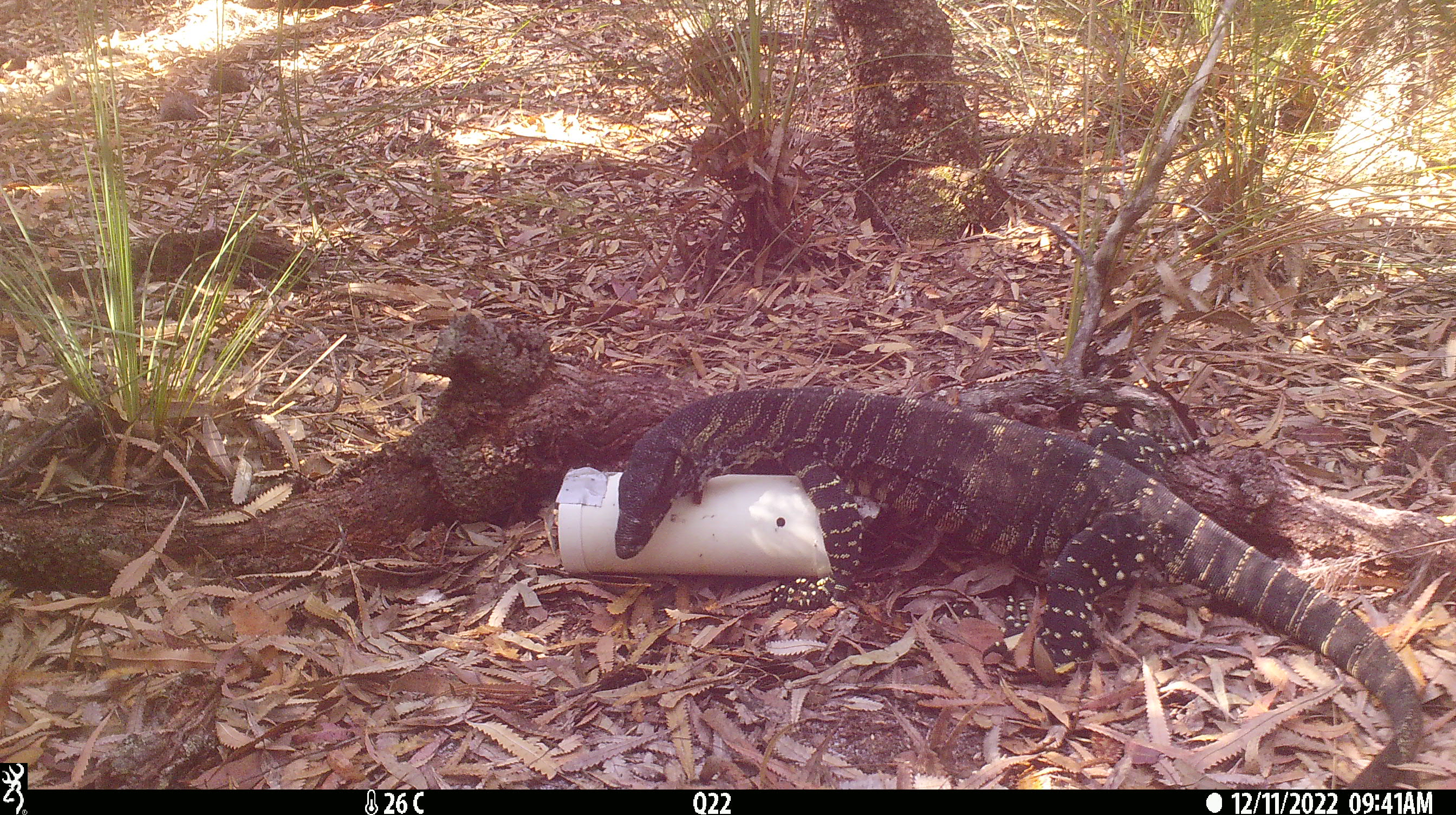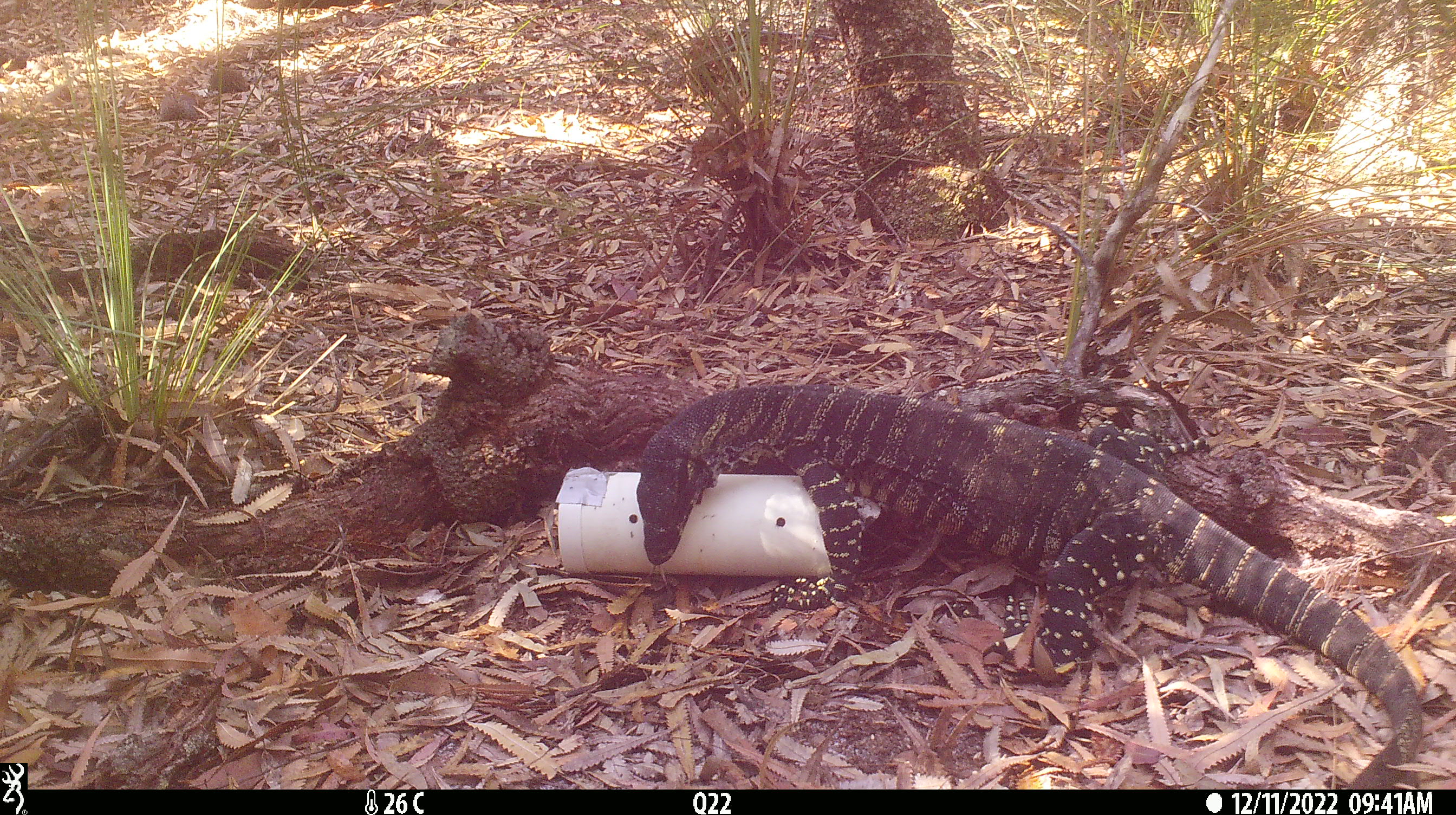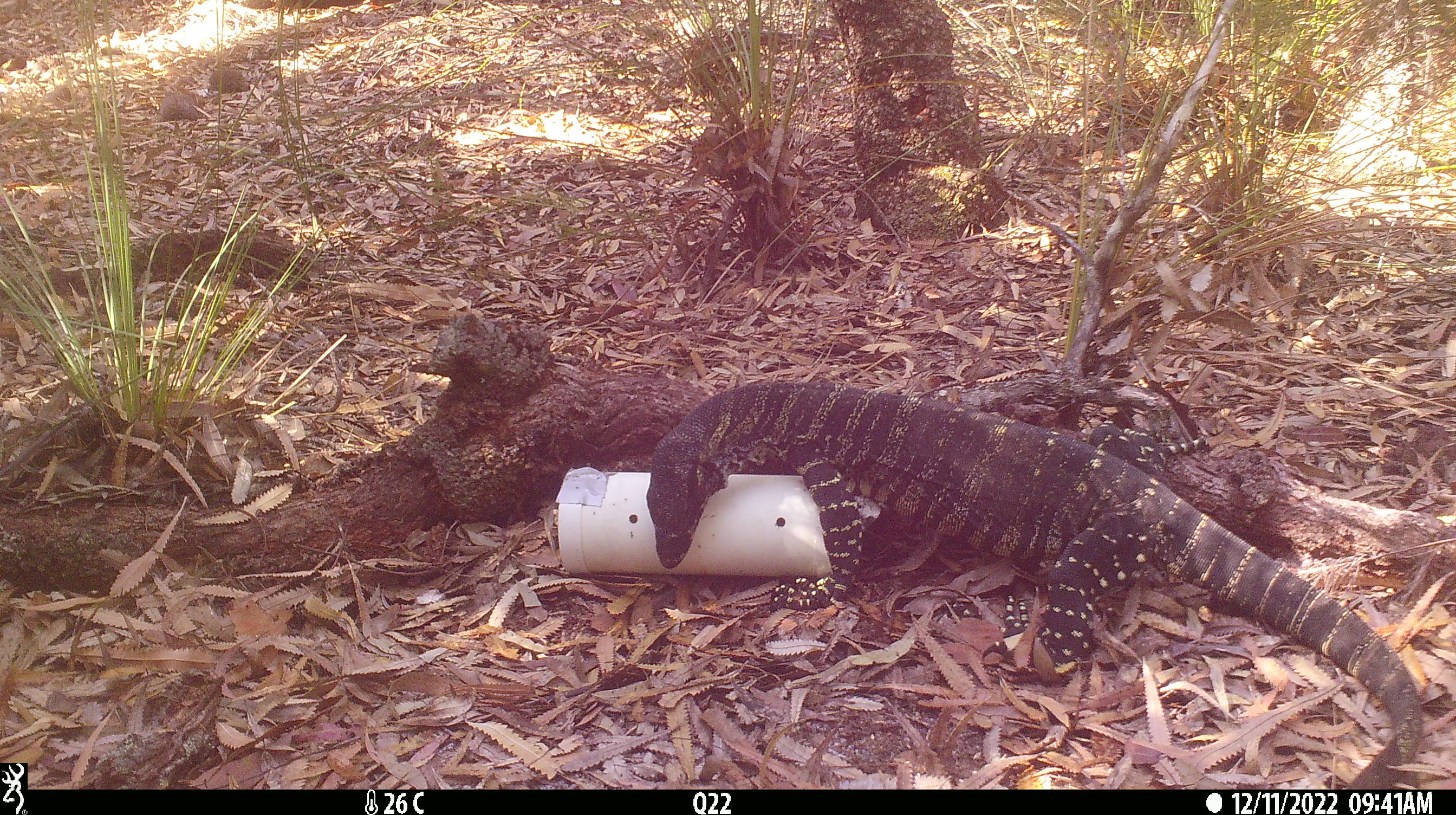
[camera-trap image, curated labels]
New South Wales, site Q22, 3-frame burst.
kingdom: Animalia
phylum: Chordata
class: Reptilia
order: Squamata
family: Varanidae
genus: Varanus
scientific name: Varanus varius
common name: lace monitor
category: goanna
Goanna (lace monitor) (Varanus varius).